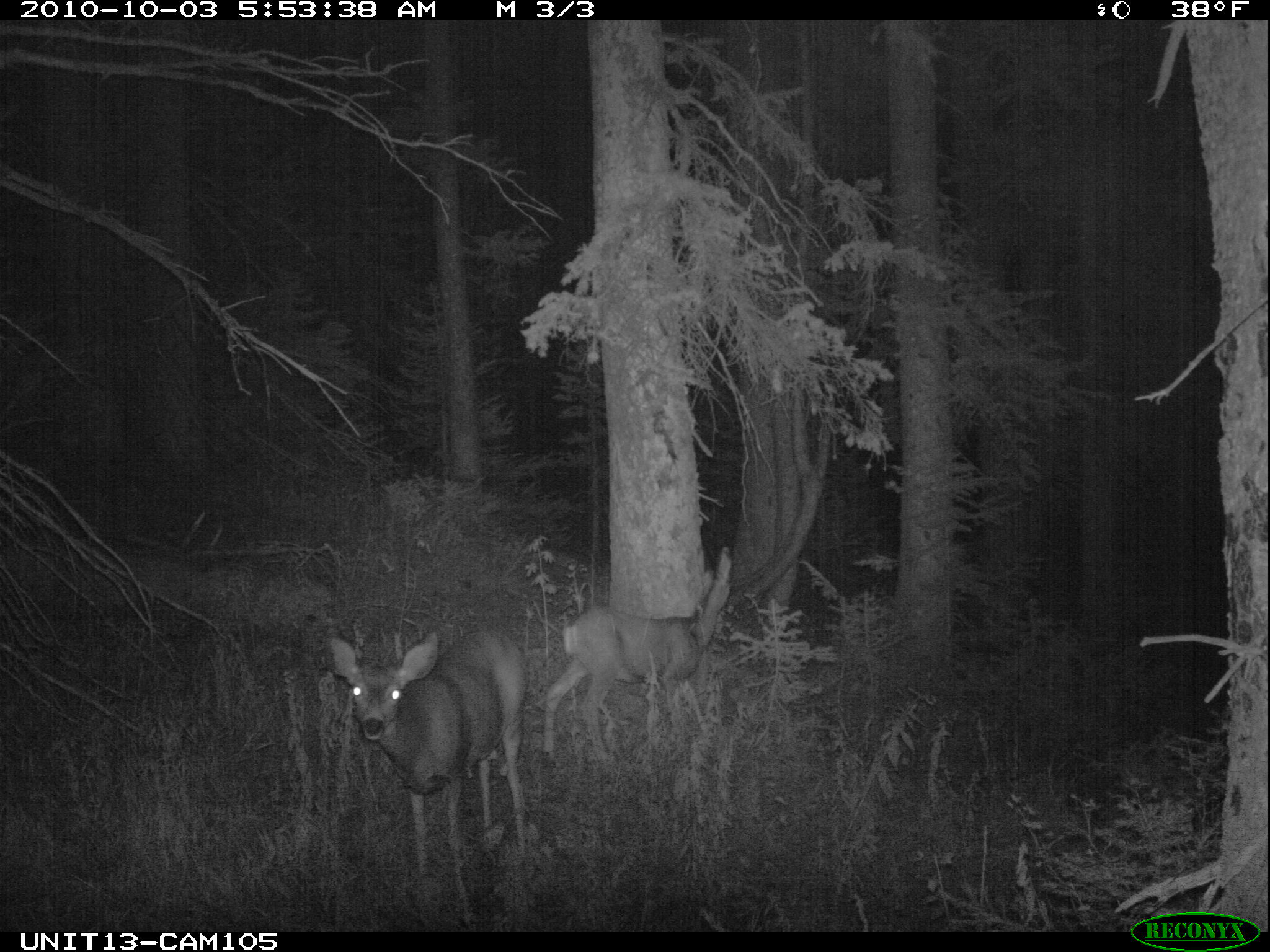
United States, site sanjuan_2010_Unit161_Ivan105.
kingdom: Animalia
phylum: Chordata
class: Mammalia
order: Artiodactyla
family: Cervidae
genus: Odocoileus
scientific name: Odocoileus hemionus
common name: mule deer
Odocoileus hemionus (mule deer).